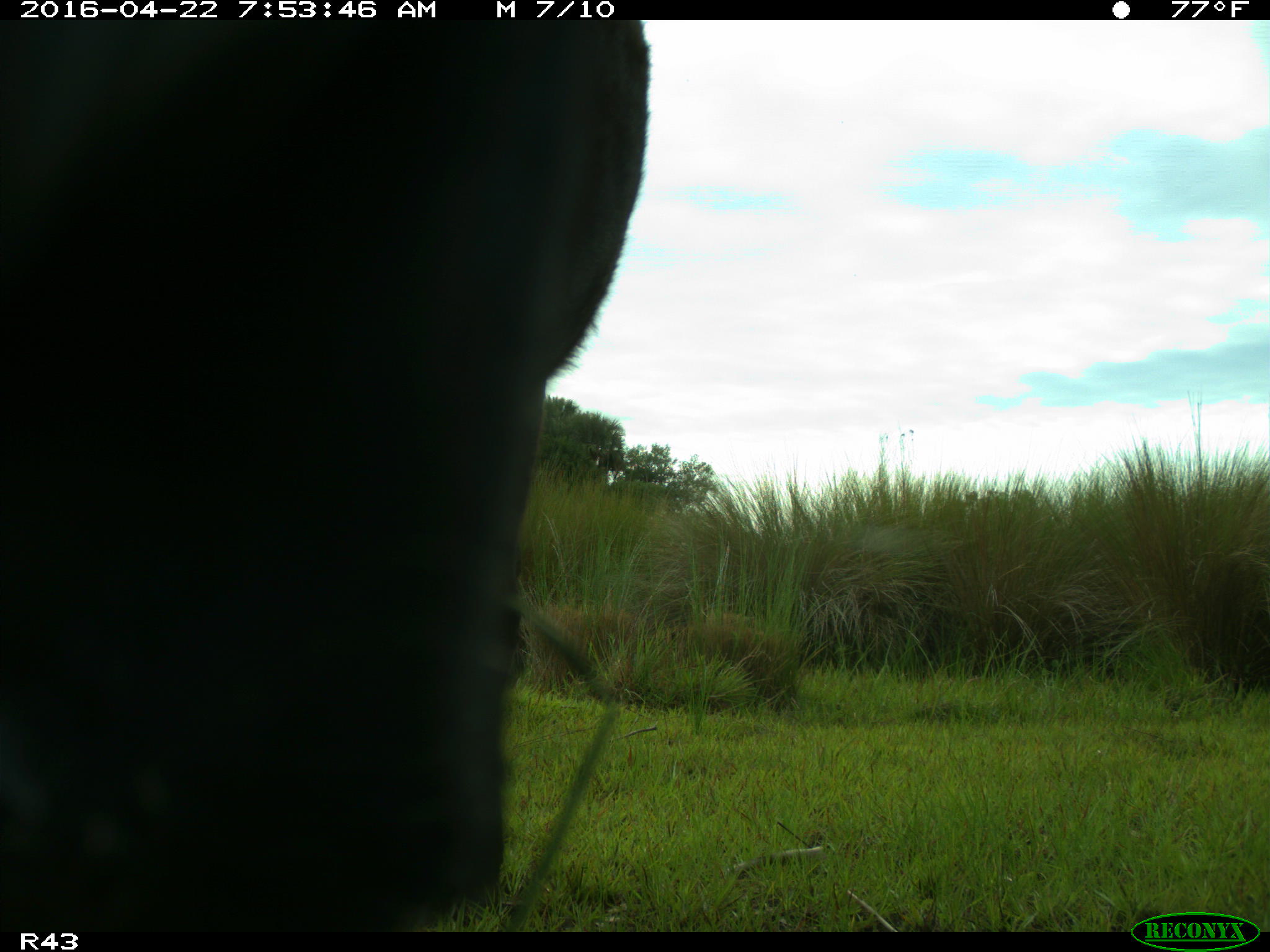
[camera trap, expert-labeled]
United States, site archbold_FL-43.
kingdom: Animalia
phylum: Chordata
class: Mammalia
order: Artiodactyla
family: Bovidae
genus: Bos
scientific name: Bos taurus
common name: domestic cow